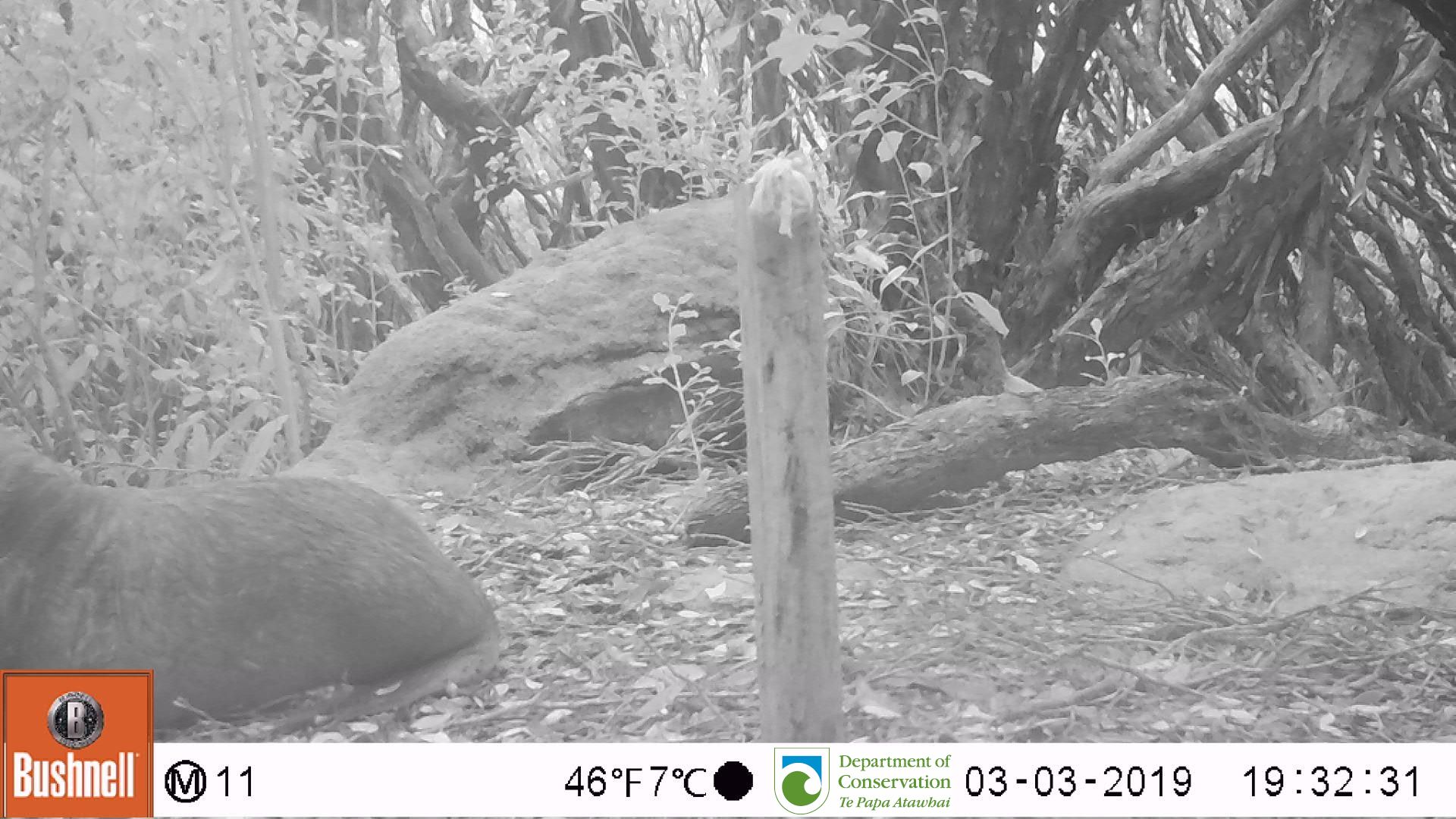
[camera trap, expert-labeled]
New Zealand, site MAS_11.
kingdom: Animalia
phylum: Chordata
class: Mammalia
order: Carnivora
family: Otariidae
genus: Phocarctos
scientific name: Phocarctos hookeri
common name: new zealand sea lion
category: sealion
Sealion (new zealand sea lion) (Phocarctos hookeri).